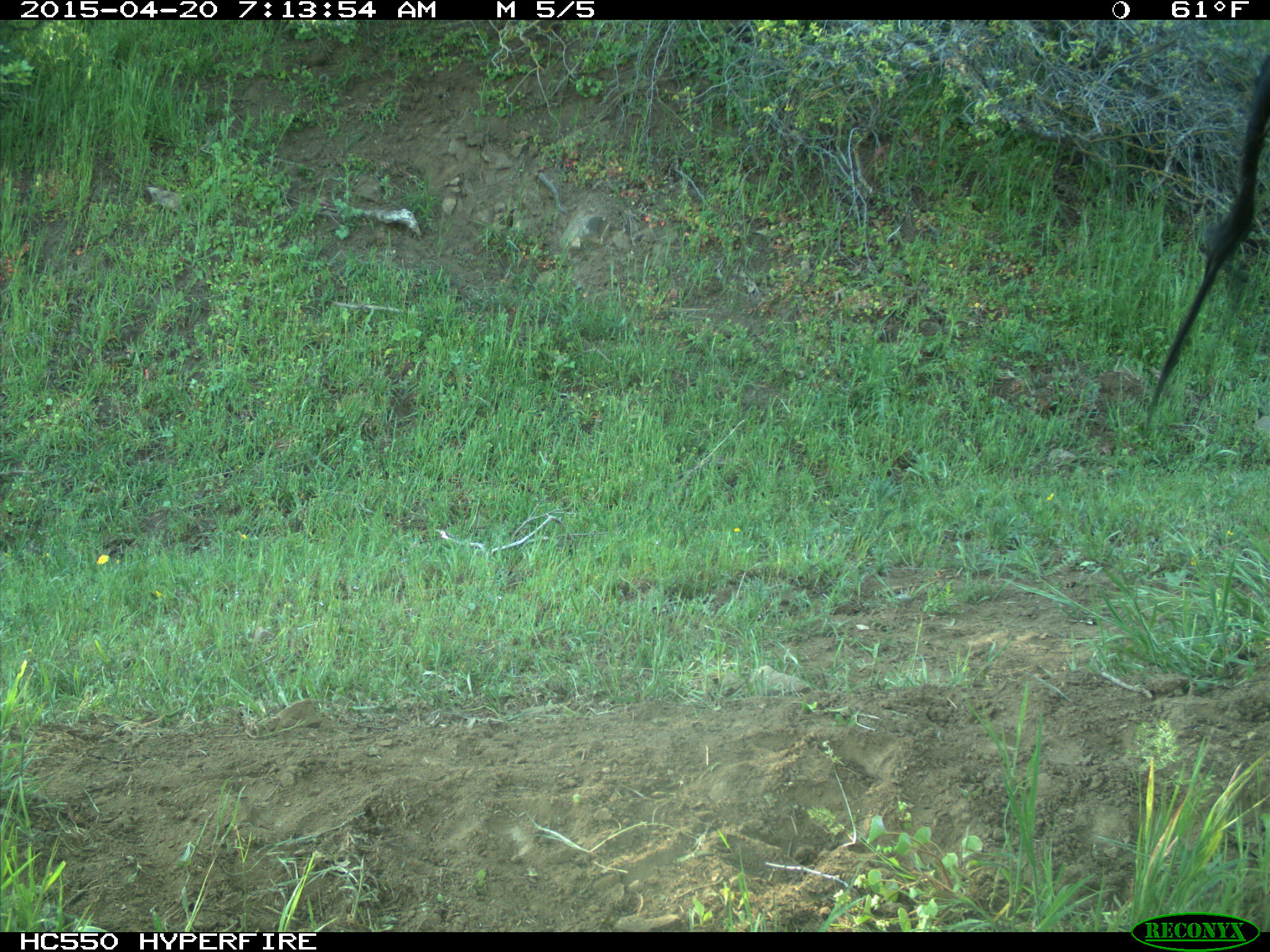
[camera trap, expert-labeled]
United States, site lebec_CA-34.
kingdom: Animalia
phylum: Chordata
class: Mammalia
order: Artiodactyla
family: Bovidae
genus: Bos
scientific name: Bos taurus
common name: domestic cow